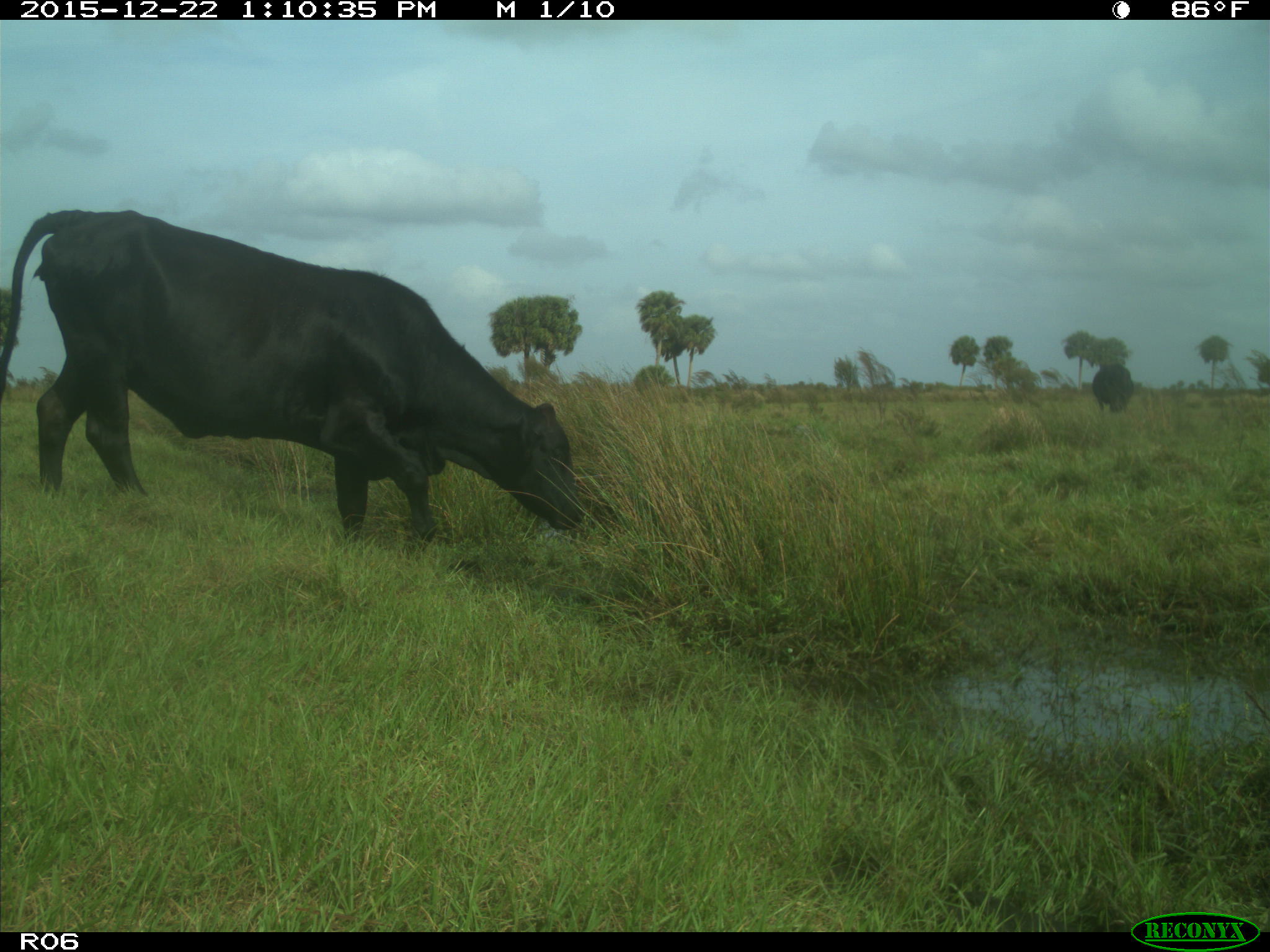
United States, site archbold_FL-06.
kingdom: Animalia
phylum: Chordata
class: Mammalia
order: Artiodactyla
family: Bovidae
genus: Bos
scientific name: Bos taurus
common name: domestic cow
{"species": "Bos taurus (domestic cow)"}